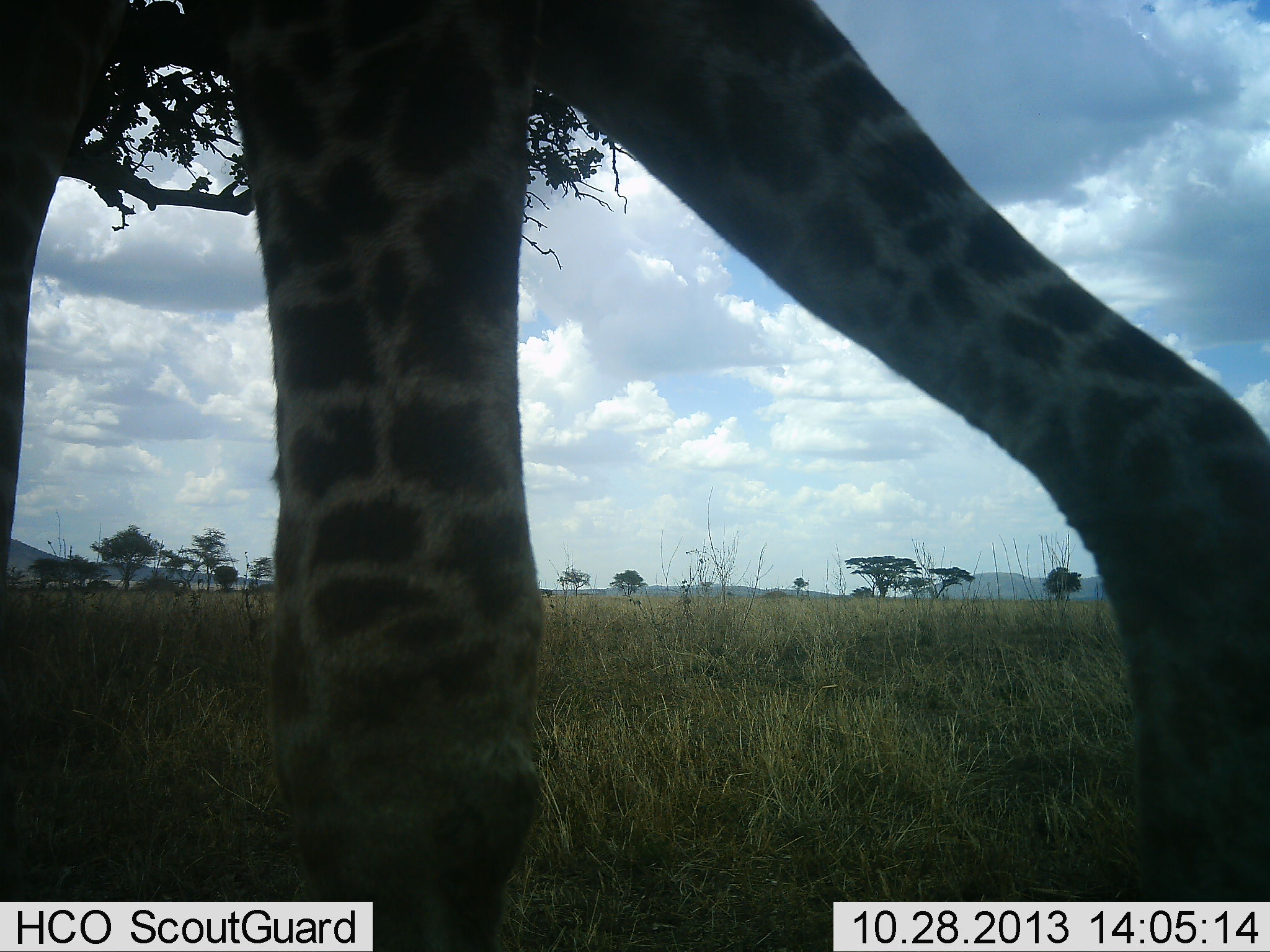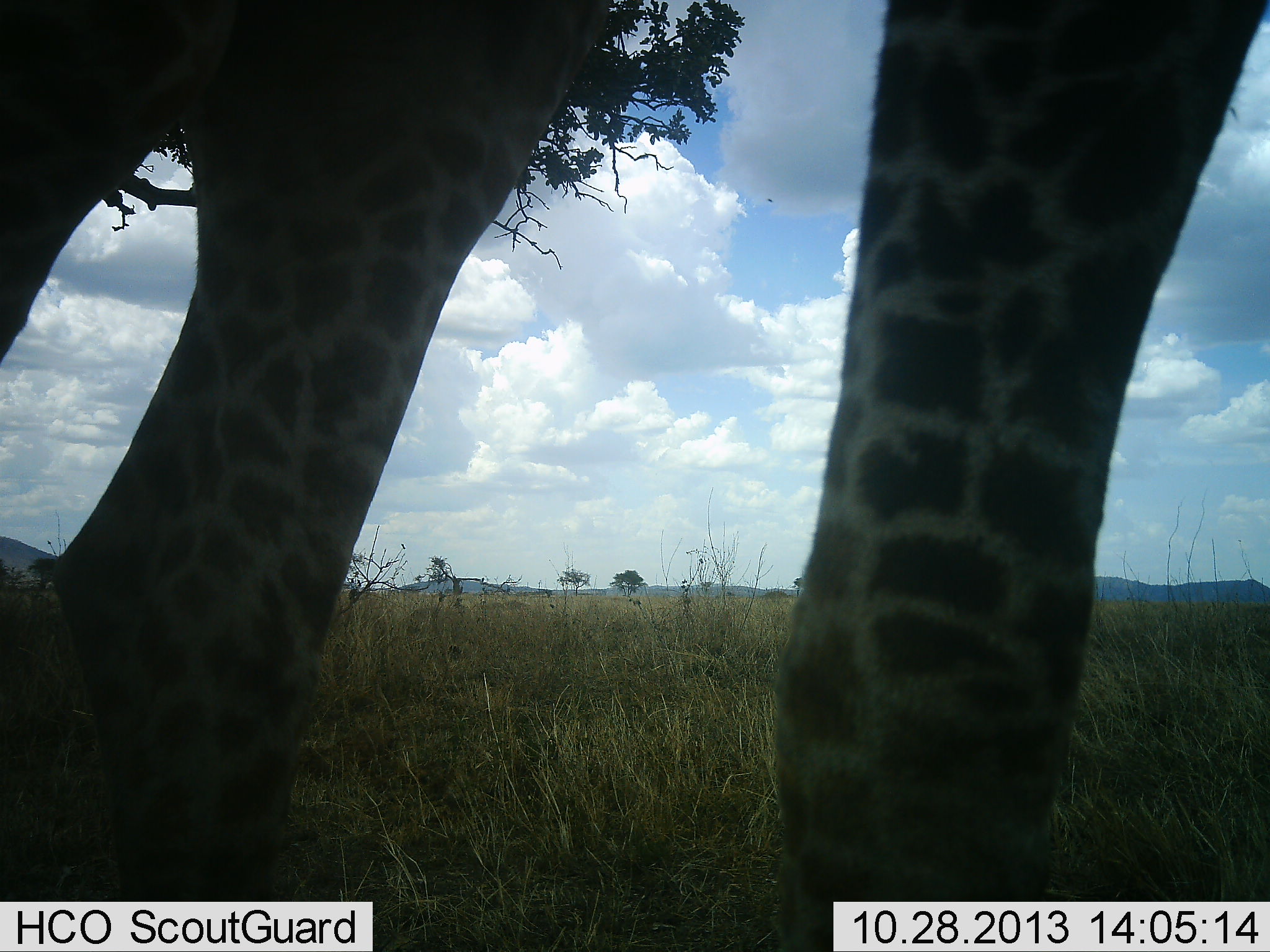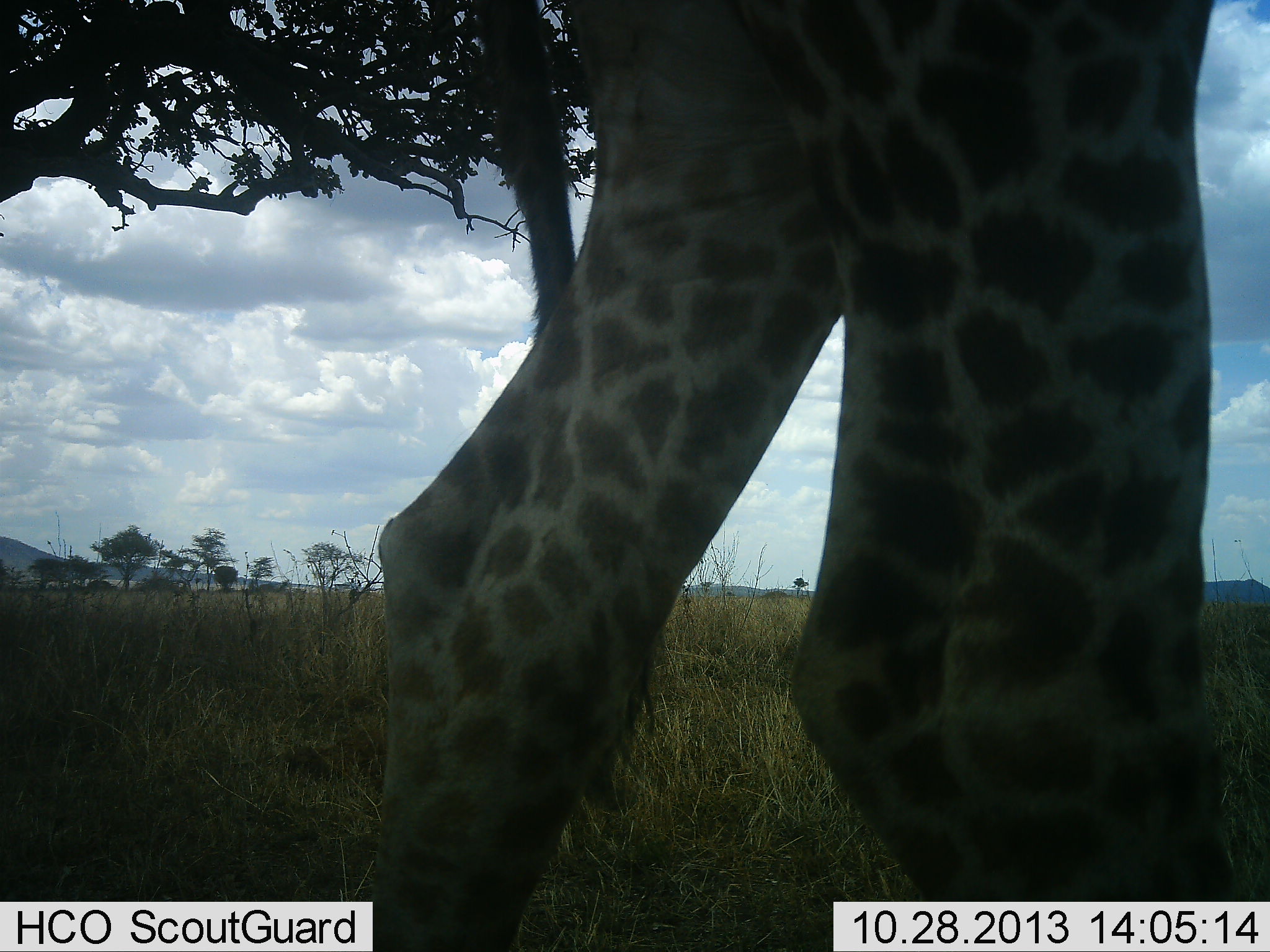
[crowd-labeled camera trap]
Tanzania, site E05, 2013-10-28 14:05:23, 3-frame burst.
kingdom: Animalia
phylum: Chordata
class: Mammalia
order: Artiodactyla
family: Giraffidae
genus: Giraffa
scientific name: Giraffa camelopardalis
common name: giraffe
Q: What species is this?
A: Giraffe (Giraffa camelopardalis).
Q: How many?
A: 1.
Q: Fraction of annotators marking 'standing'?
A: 22%.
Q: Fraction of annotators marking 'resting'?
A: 0%.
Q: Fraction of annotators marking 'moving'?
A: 83%.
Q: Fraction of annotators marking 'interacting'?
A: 0%.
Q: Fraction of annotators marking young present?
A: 0%.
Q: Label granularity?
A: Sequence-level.